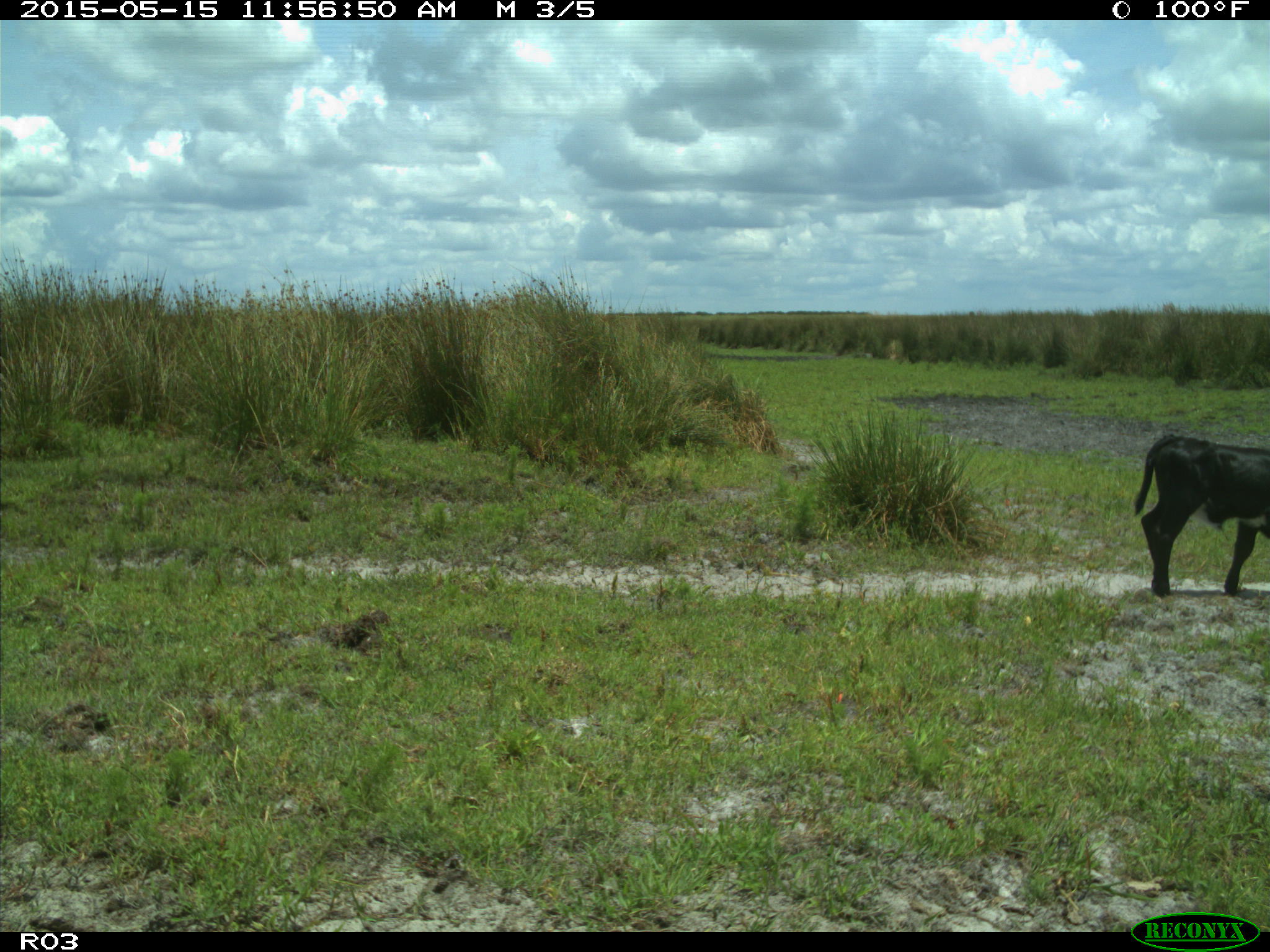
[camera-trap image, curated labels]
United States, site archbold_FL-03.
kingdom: Animalia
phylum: Chordata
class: Mammalia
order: Artiodactyla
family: Bovidae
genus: Bos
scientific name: Bos taurus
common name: domestic cow